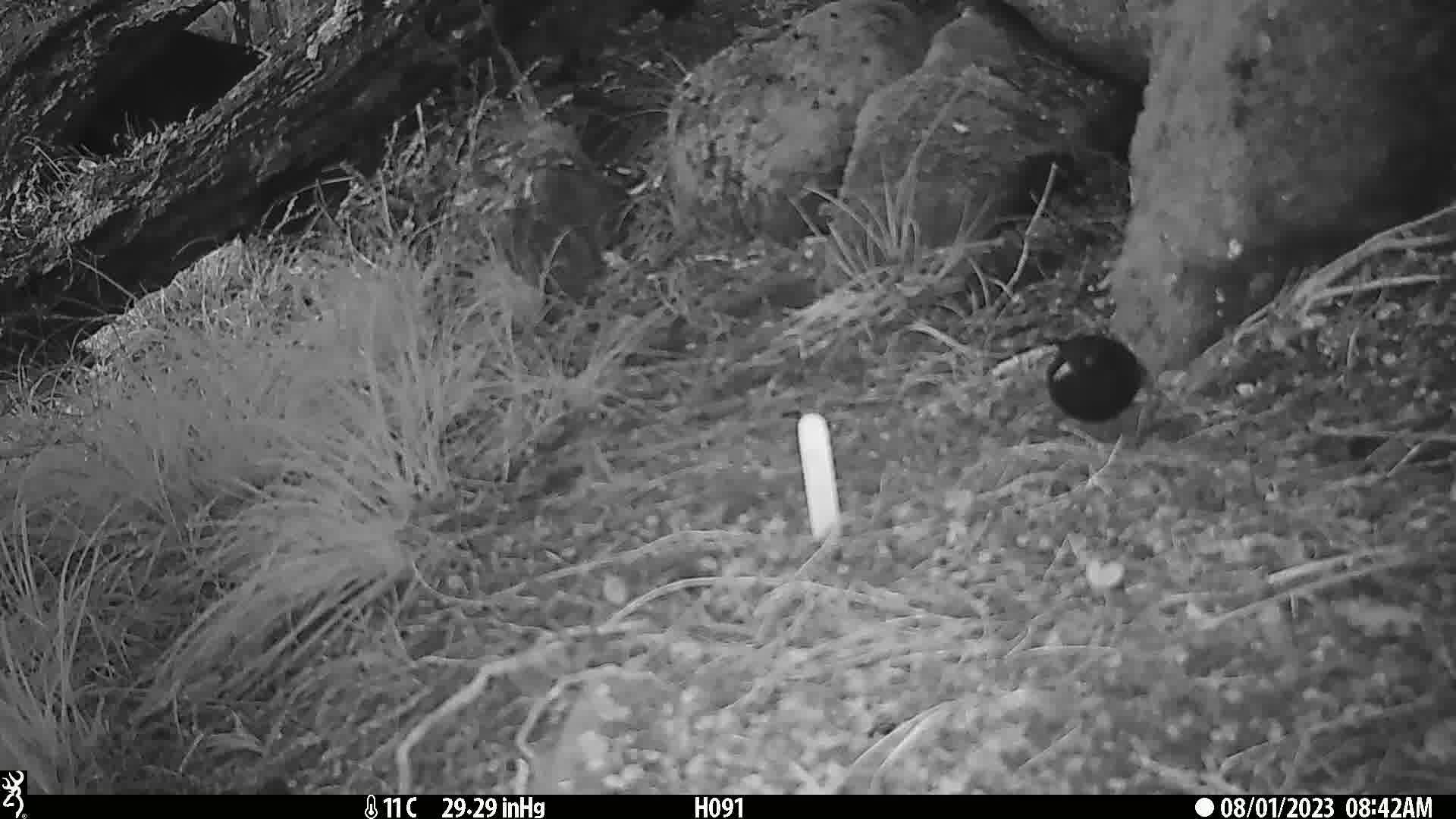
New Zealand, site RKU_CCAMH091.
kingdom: Animalia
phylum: Chordata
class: Aves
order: Passeriformes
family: Turdidae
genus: Turdus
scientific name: Turdus merula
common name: eurasian blackbird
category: blackbird